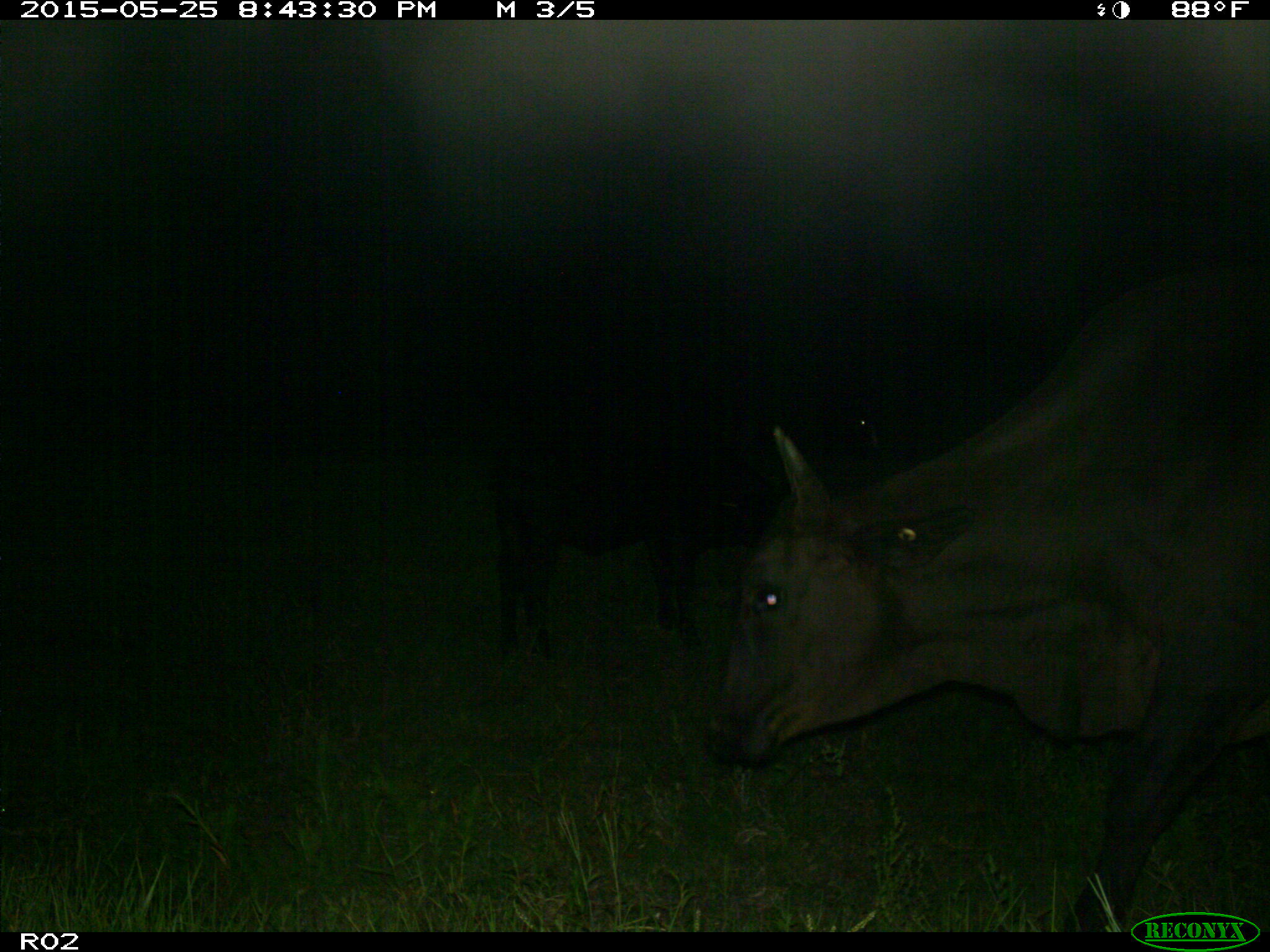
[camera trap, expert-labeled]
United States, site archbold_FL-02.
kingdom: Animalia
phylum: Chordata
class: Mammalia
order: Artiodactyla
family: Bovidae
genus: Bos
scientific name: Bos taurus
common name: domestic cow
Bos taurus (domestic cow).